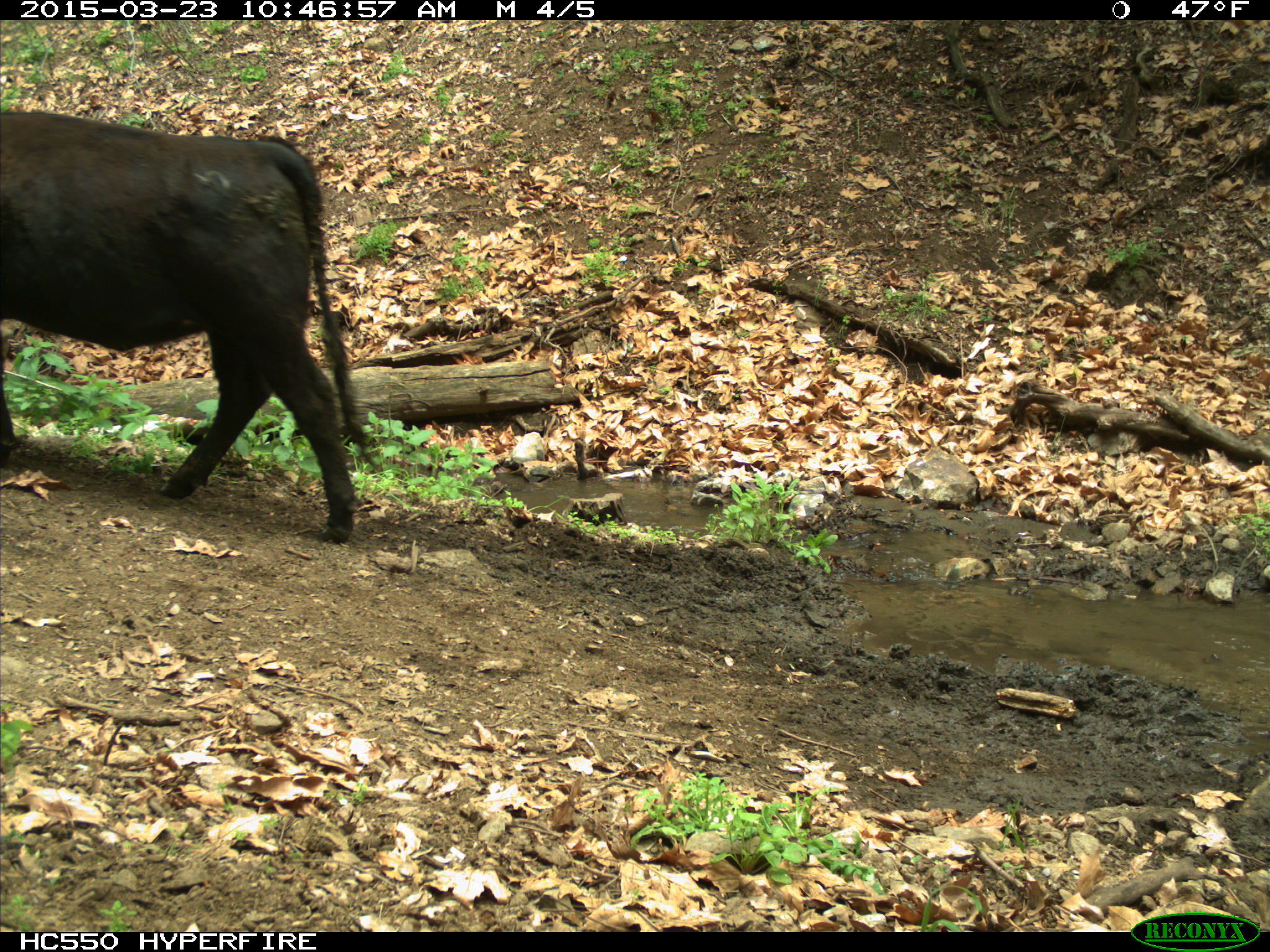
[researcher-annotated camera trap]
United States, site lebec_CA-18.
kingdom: Animalia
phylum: Chordata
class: Mammalia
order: Artiodactyla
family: Bovidae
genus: Bos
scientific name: Bos taurus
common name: domestic cow